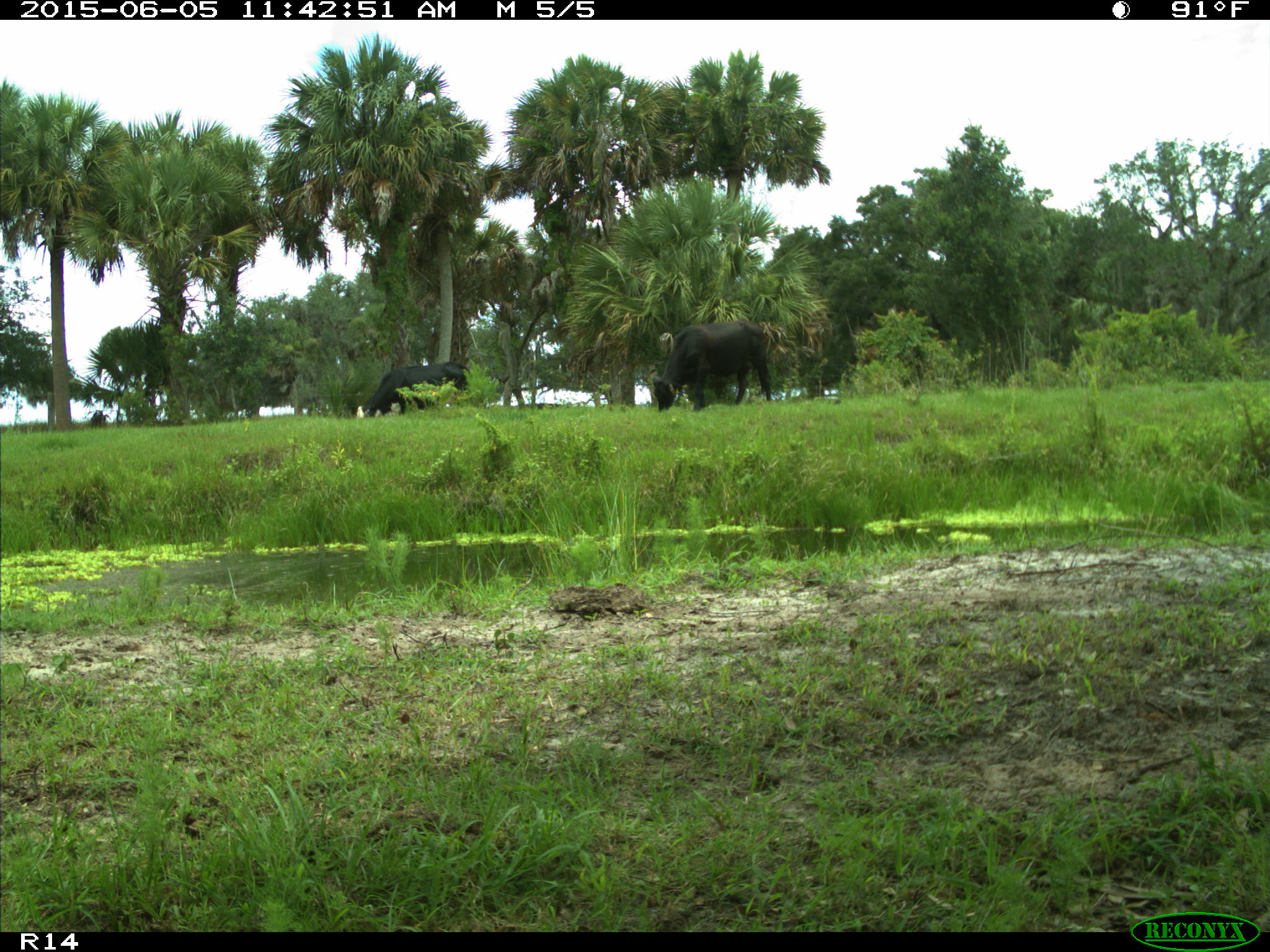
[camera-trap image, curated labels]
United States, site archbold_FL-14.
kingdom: Animalia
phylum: Chordata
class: Mammalia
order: Artiodactyla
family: Bovidae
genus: Bos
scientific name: Bos taurus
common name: domestic cow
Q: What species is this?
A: Bos taurus (domestic cow).